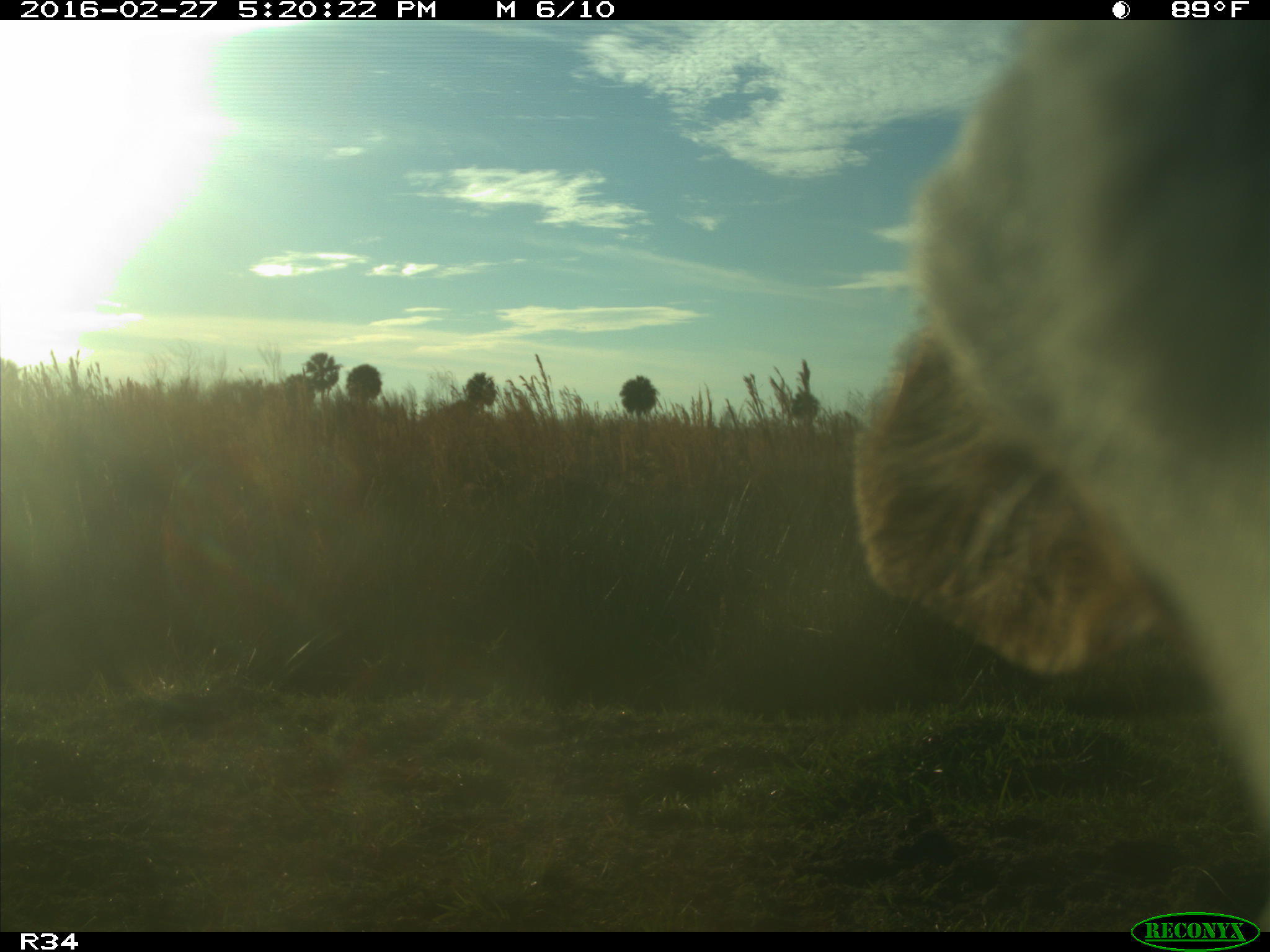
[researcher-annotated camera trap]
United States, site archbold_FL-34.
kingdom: Animalia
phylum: Chordata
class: Mammalia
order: Artiodactyla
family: Bovidae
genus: Bos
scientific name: Bos taurus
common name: domestic cow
Bos taurus (domestic cow).